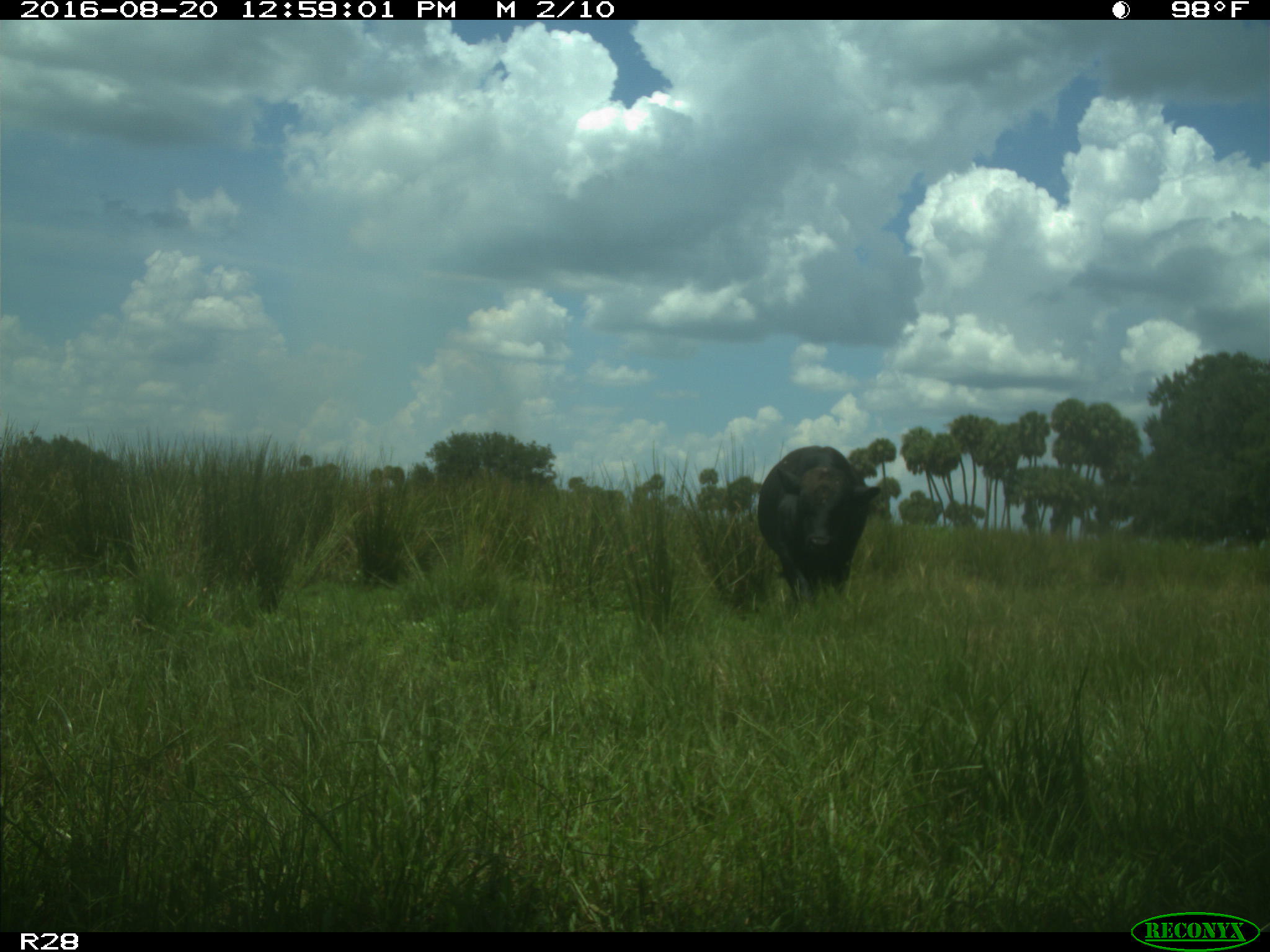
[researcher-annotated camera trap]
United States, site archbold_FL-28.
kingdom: Animalia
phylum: Chordata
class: Mammalia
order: Artiodactyla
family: Bovidae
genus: Bos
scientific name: Bos taurus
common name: domestic cow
Bos taurus (domestic cow).